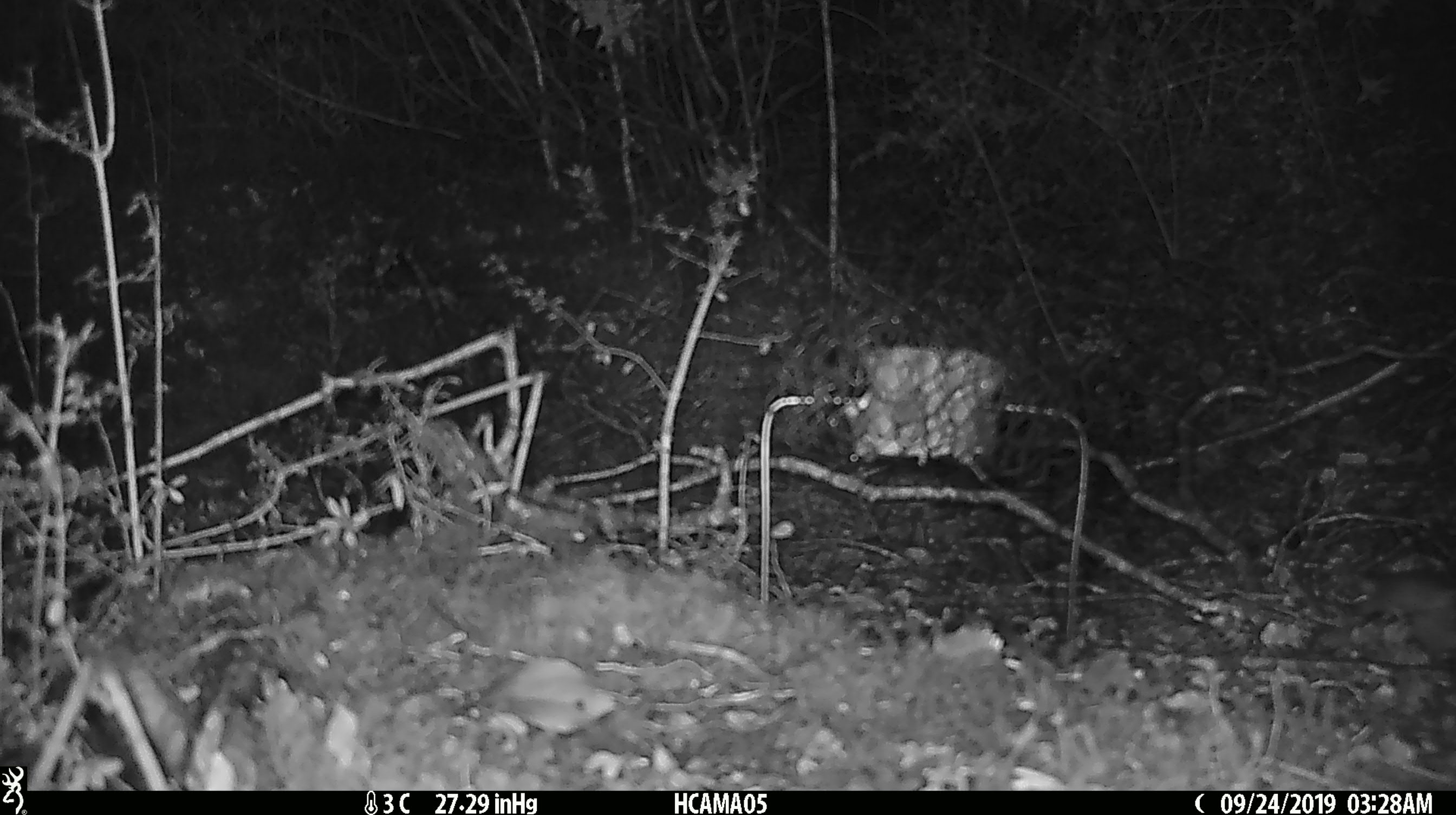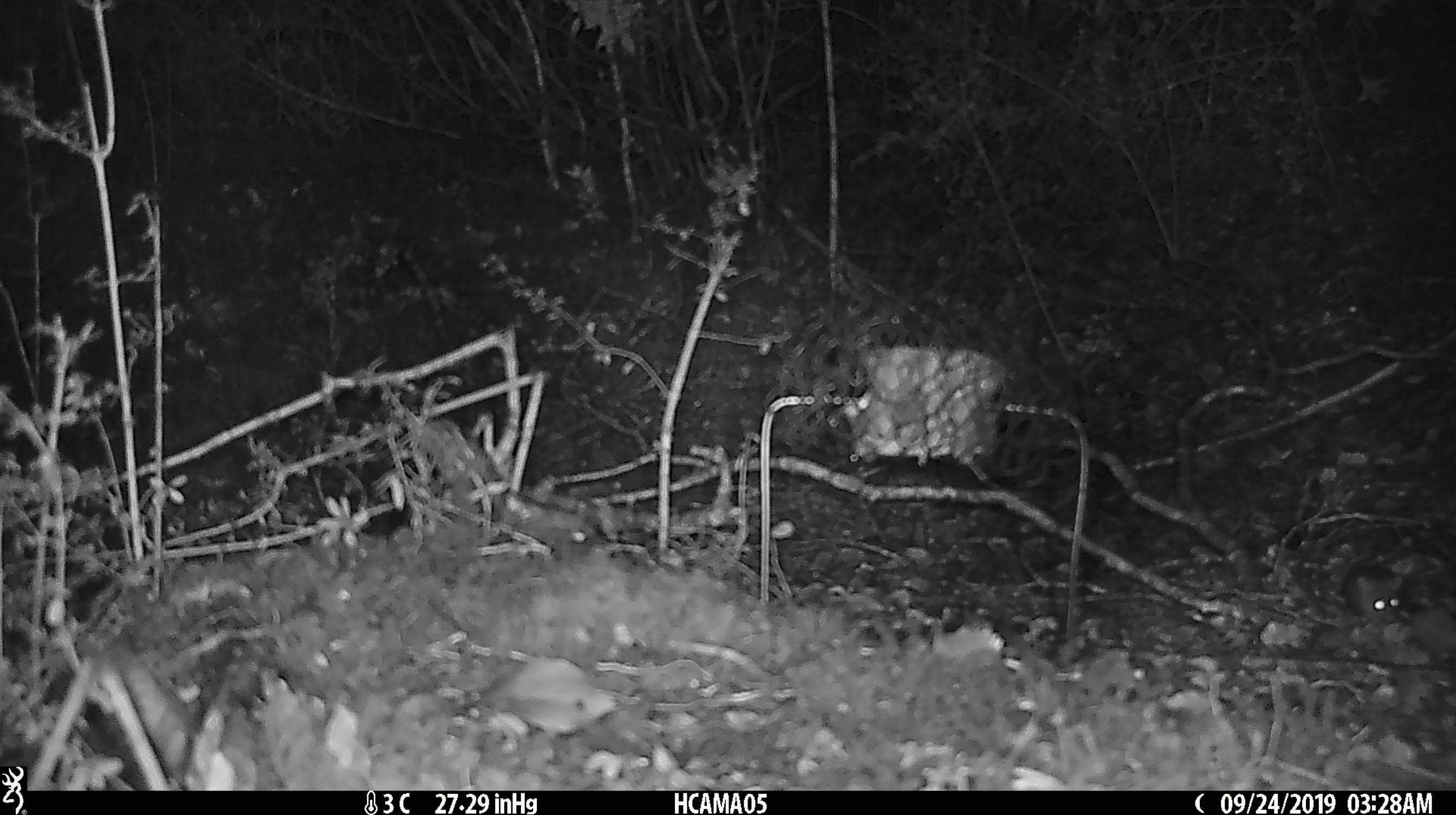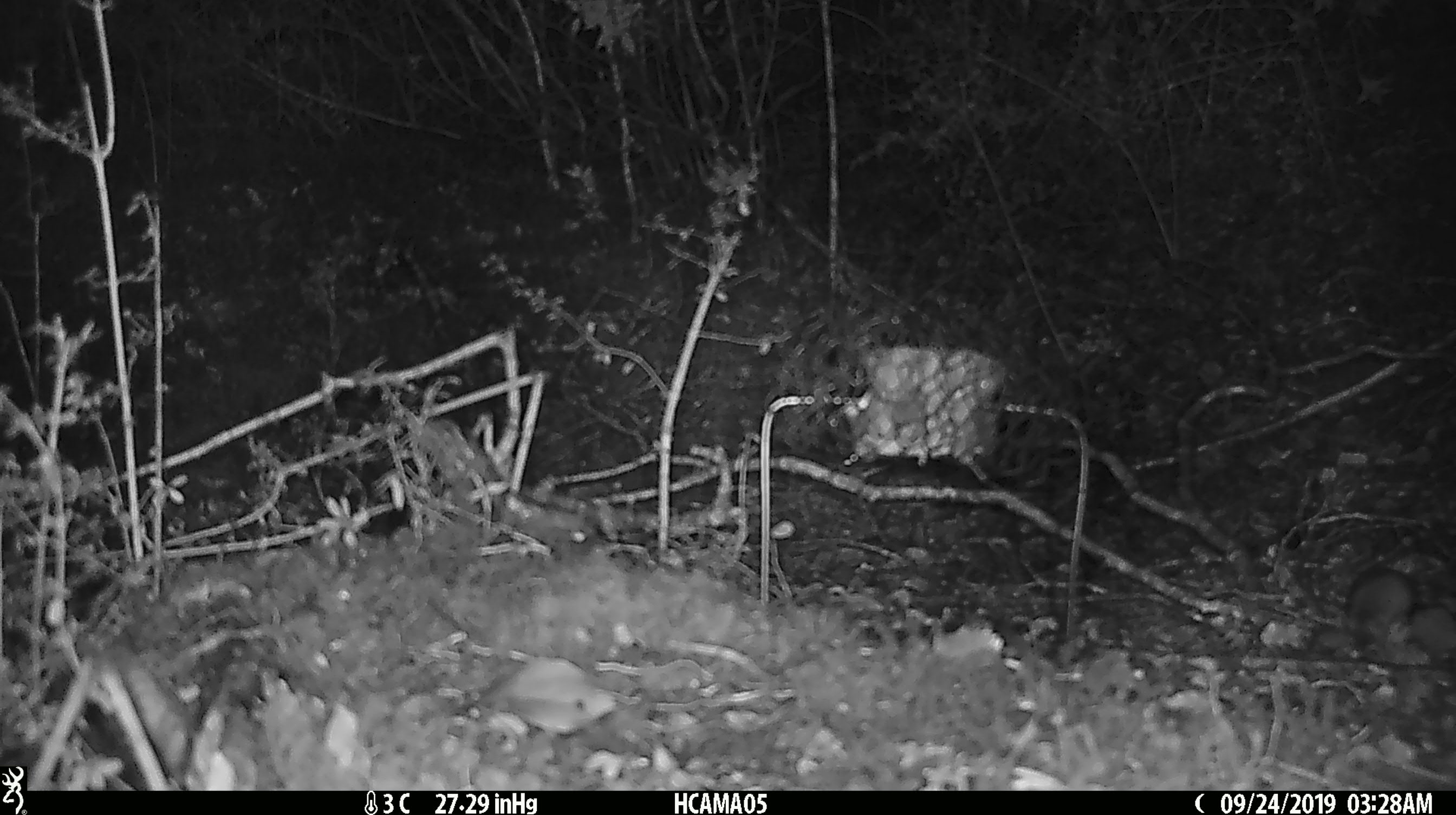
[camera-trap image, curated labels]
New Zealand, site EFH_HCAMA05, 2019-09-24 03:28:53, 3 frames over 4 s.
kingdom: Animalia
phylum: Chordata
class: Mammalia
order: Rodentia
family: Muridae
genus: Mus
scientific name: Mus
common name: mouse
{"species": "mouse (Mus)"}